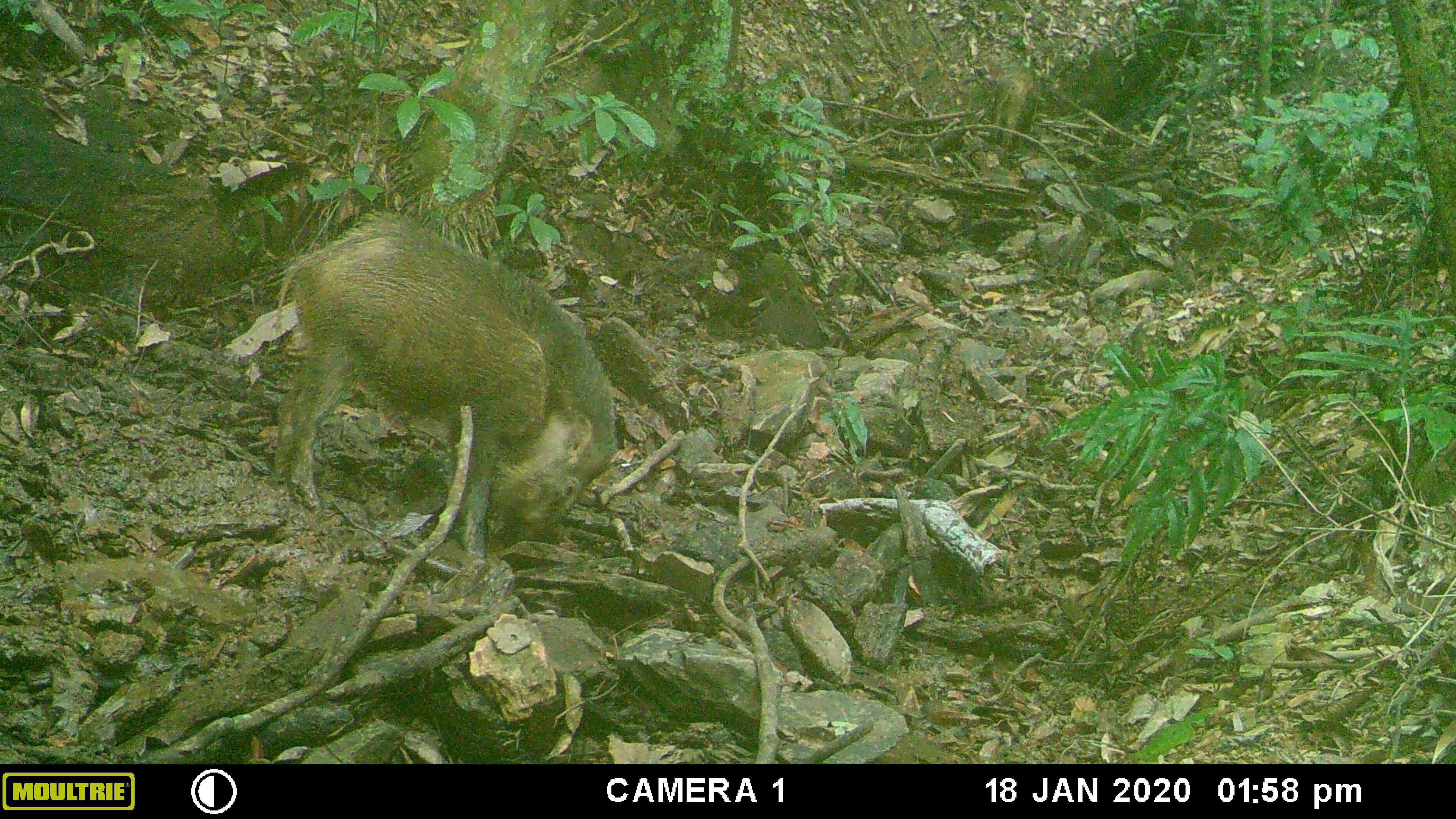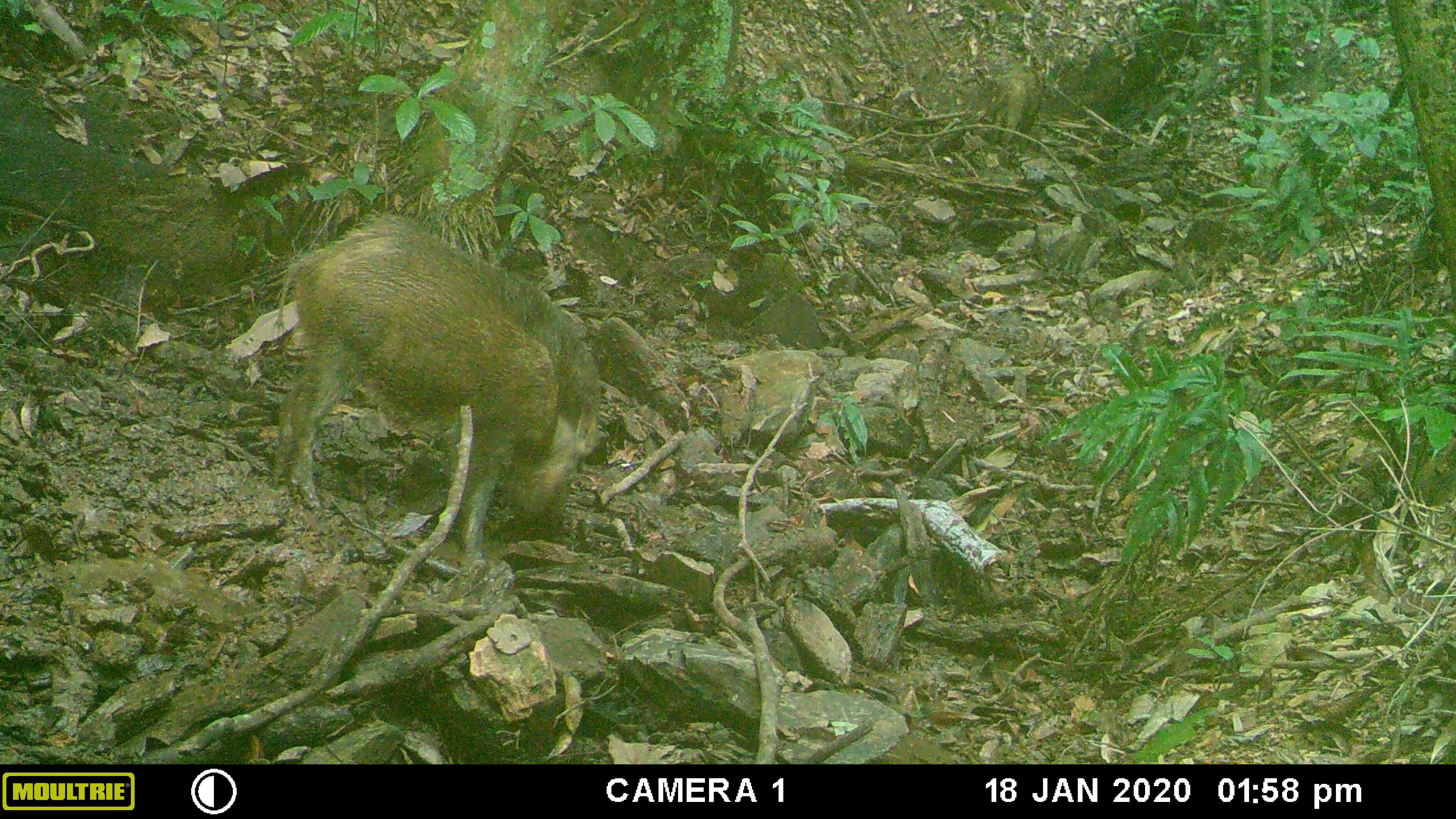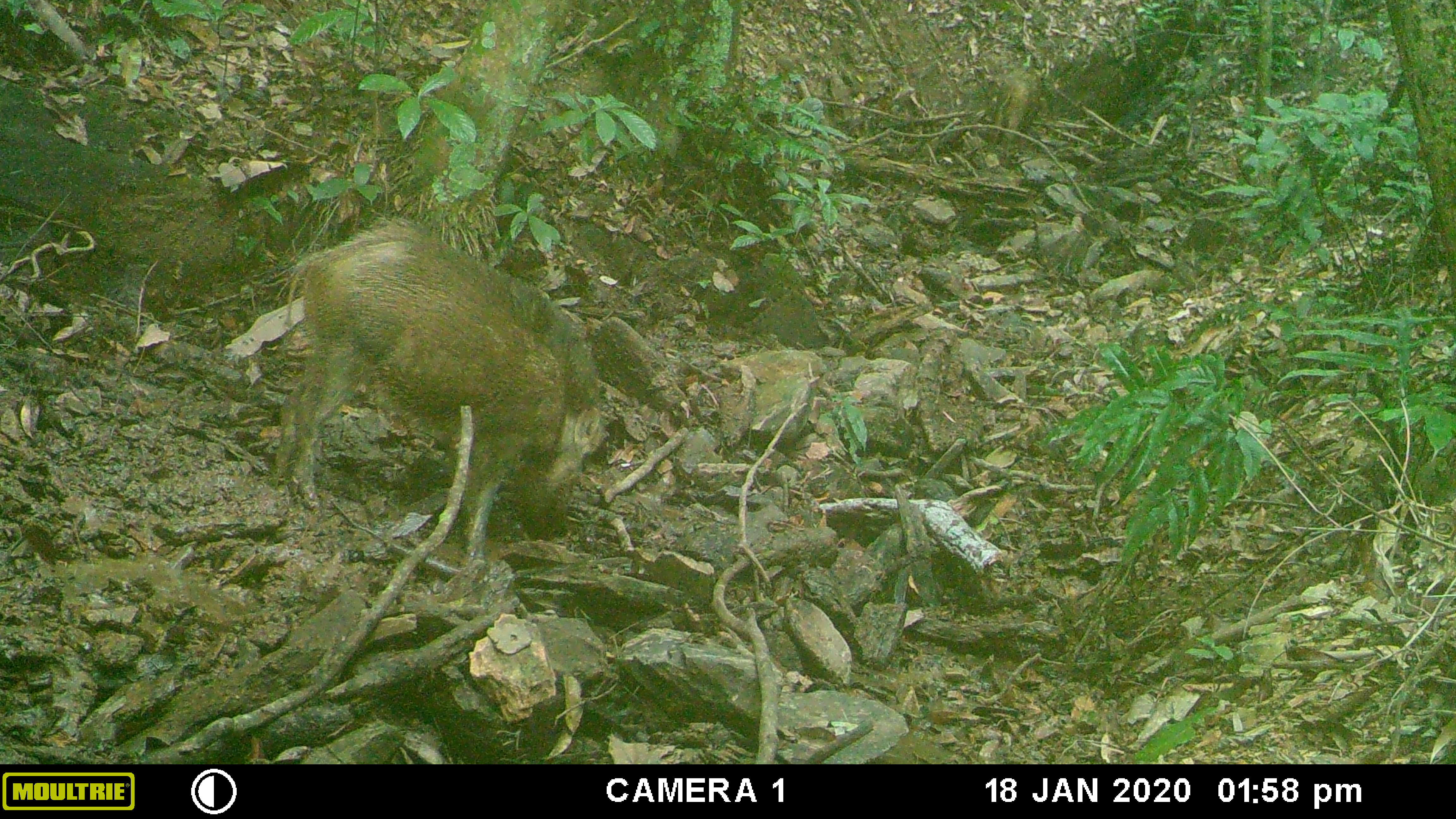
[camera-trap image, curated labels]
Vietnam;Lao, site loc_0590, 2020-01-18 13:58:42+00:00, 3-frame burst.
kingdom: Animalia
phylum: Chordata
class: Mammalia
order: Artiodactyla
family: Suidae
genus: Sus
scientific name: Sus scrofa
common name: eurasian wild pig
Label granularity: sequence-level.